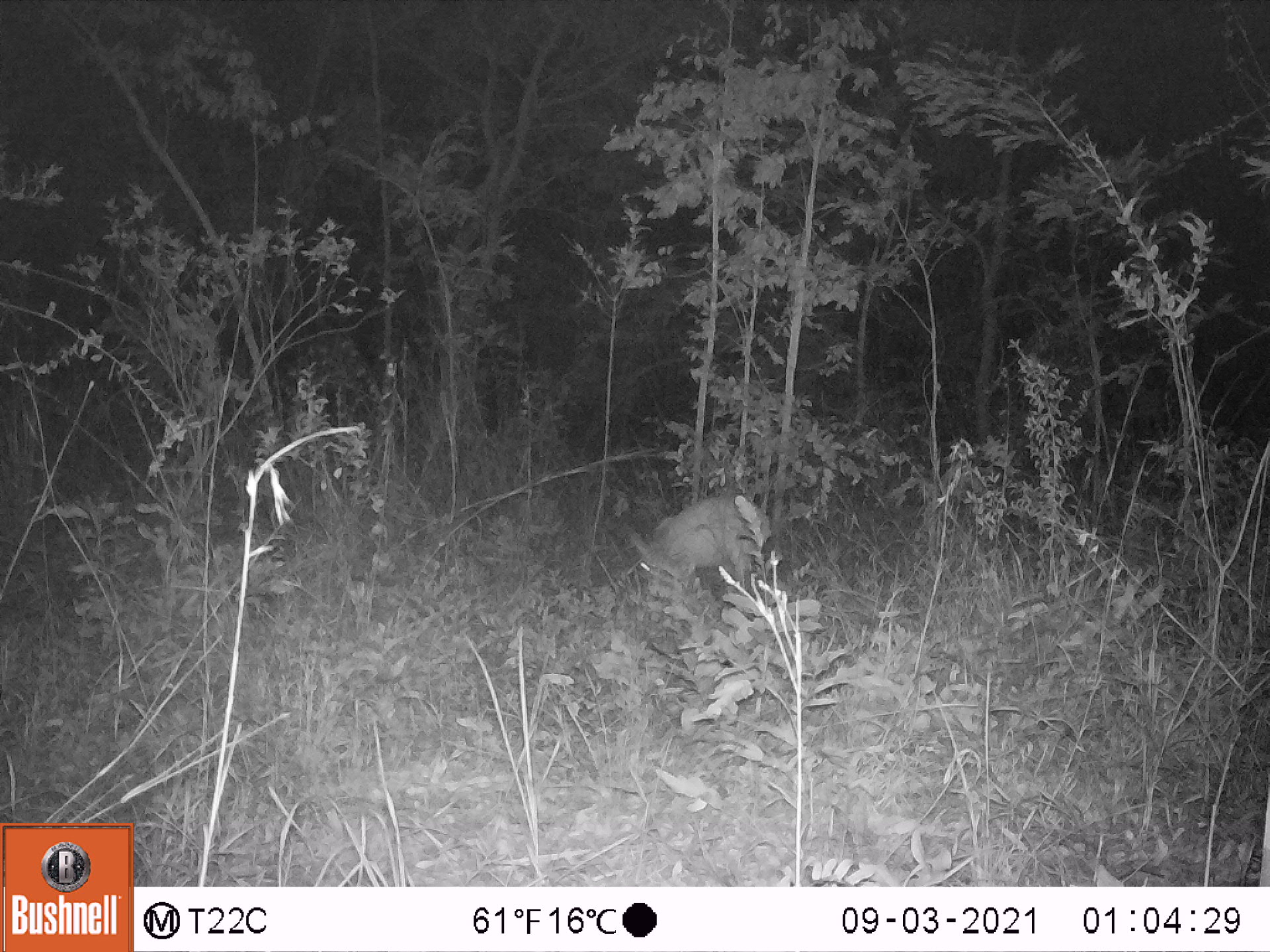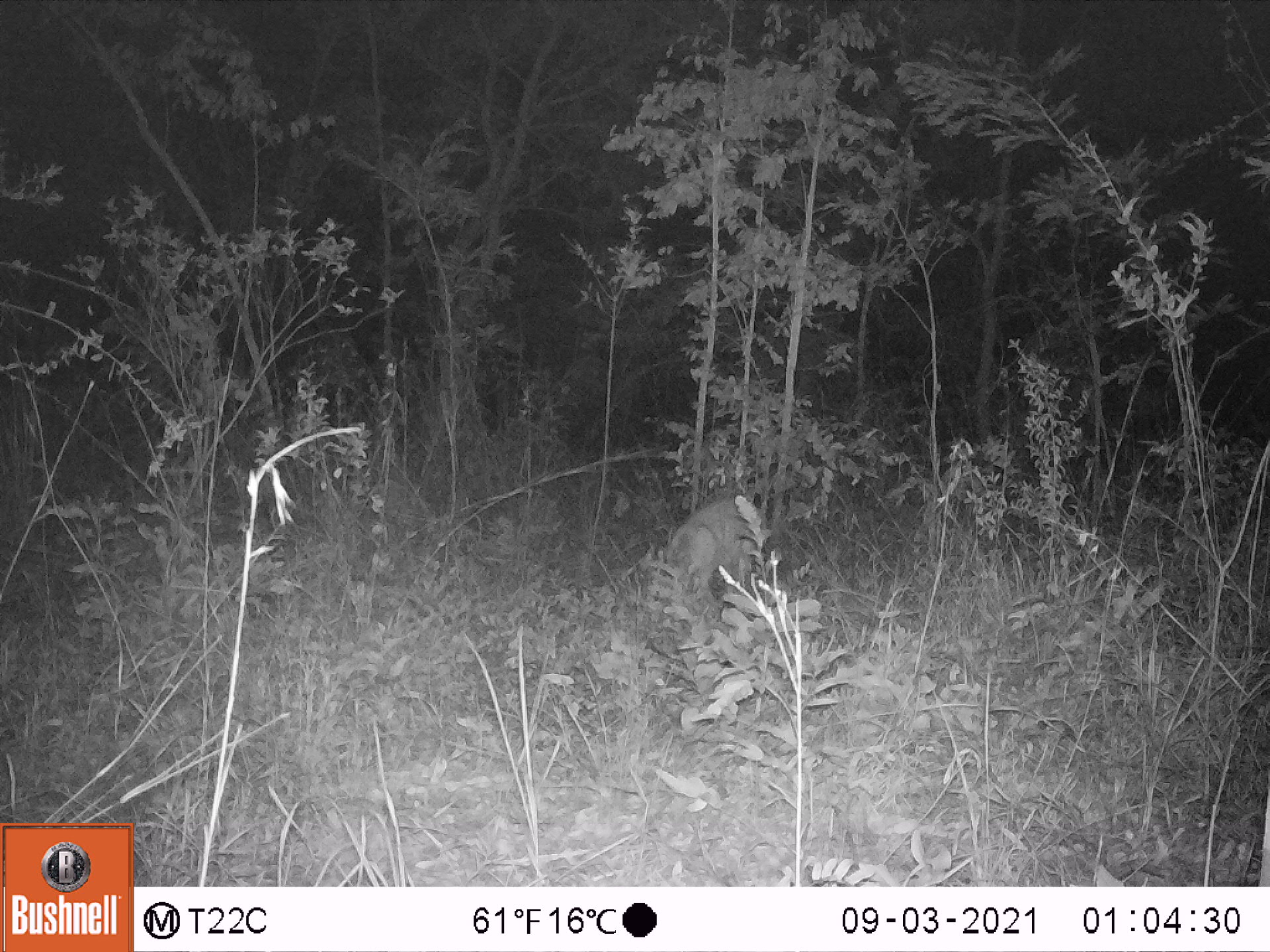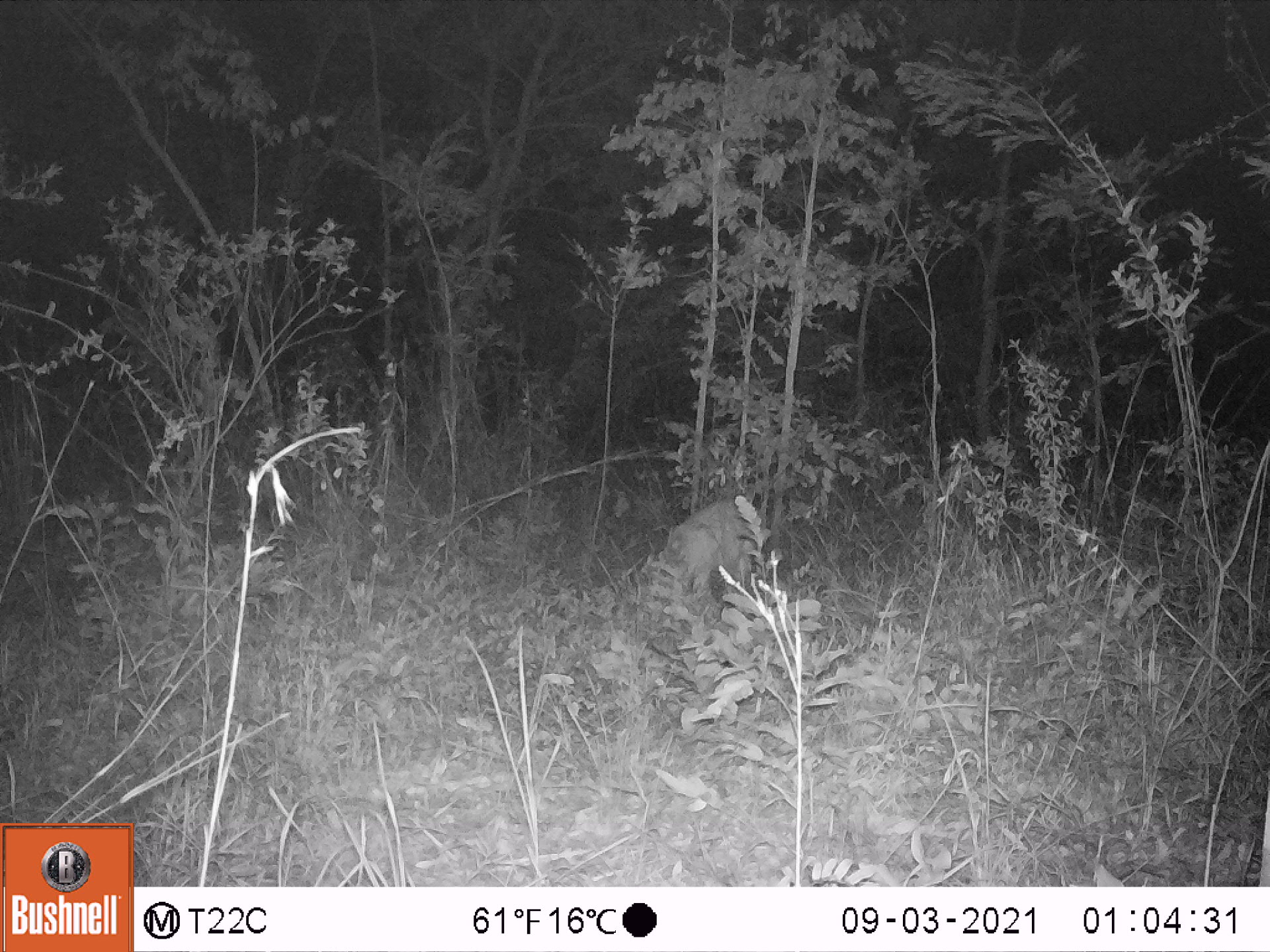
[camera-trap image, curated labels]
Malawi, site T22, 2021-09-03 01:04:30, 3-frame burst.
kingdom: Animalia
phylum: Chordata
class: Mammalia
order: Artiodactyla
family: Bovidae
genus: Sylvicapra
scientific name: Sylvicapra grimmia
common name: common duiker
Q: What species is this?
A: Common duiker (Sylvicapra grimmia).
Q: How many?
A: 1.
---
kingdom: Animalia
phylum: Chordata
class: Mammalia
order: Artiodactyla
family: Bovidae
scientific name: Antilopinae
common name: small antelope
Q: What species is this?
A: Small antelope (Antilopinae).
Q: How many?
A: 1.